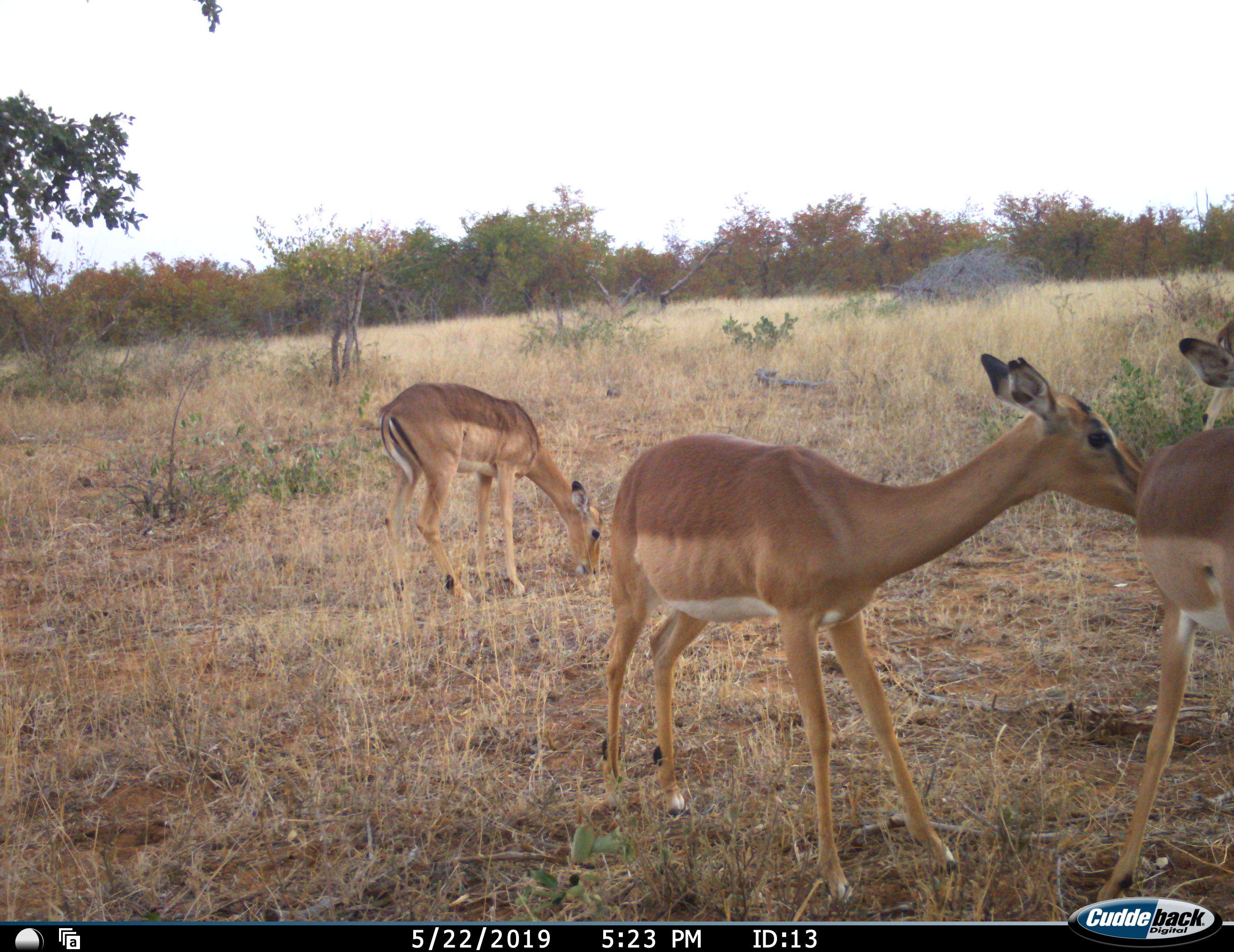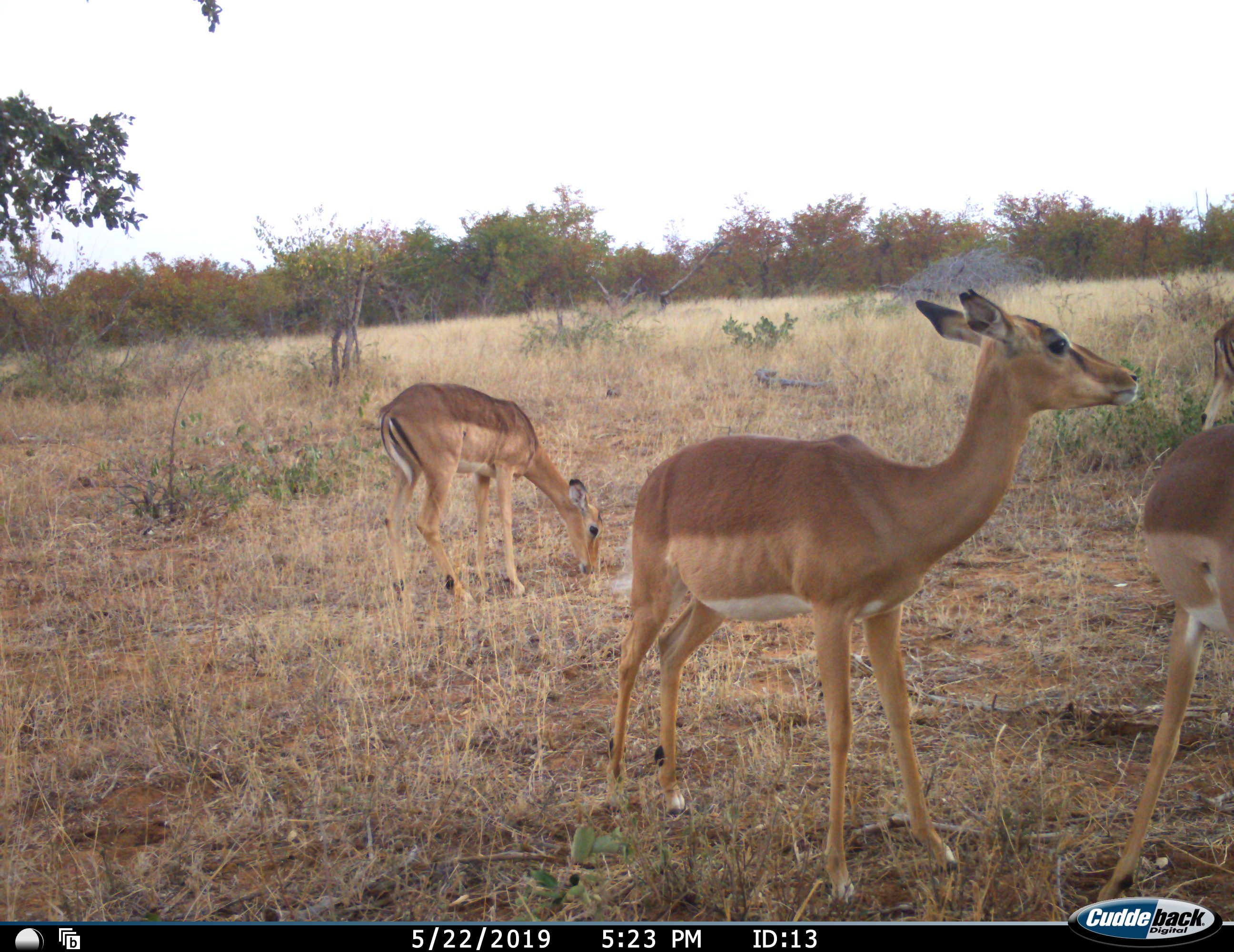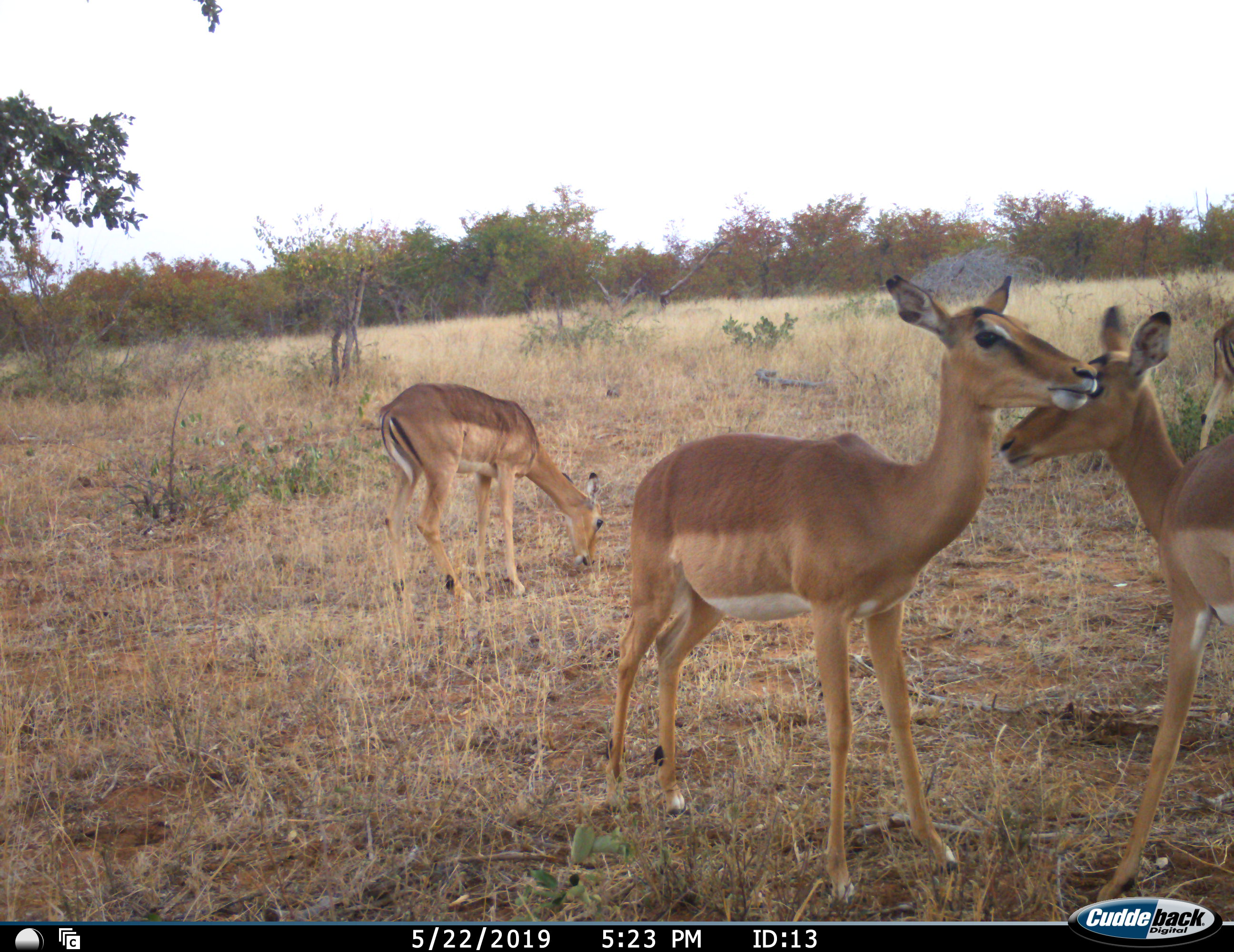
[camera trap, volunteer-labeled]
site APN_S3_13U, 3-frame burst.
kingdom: Animalia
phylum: Chordata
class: Mammalia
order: Artiodactyla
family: Bovidae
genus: Aepyceros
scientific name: Aepyceros melampus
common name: impala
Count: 4.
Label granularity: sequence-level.